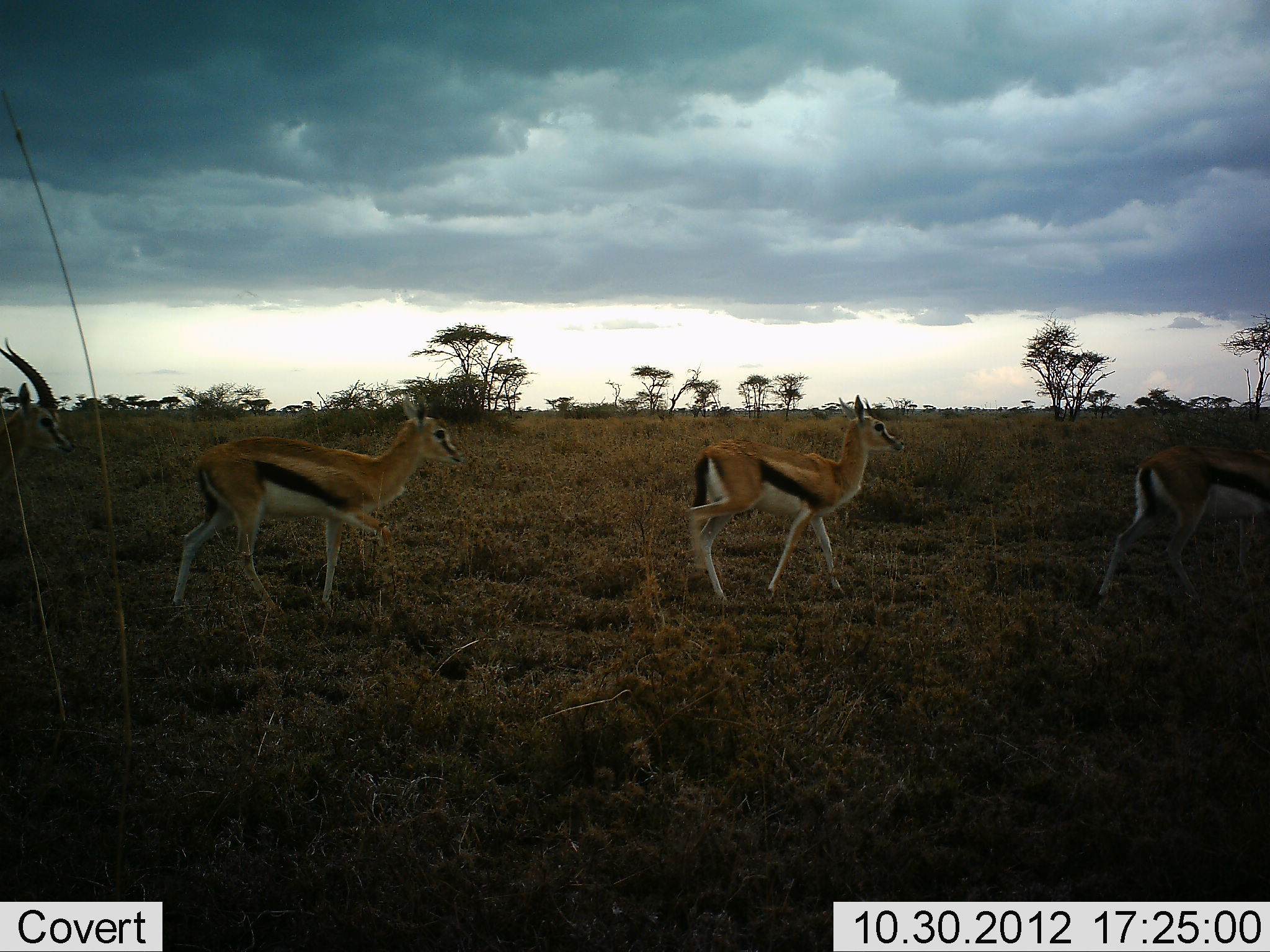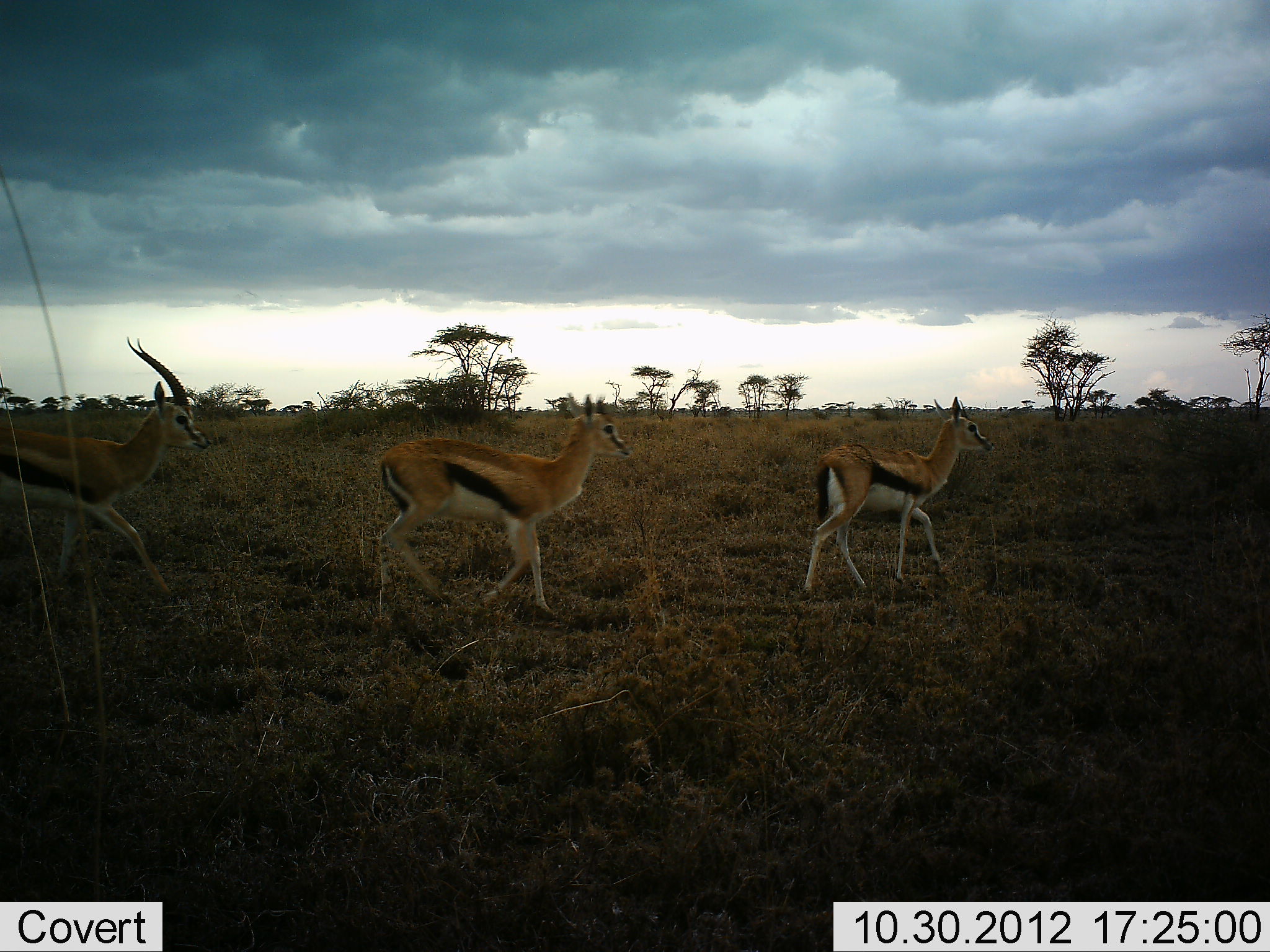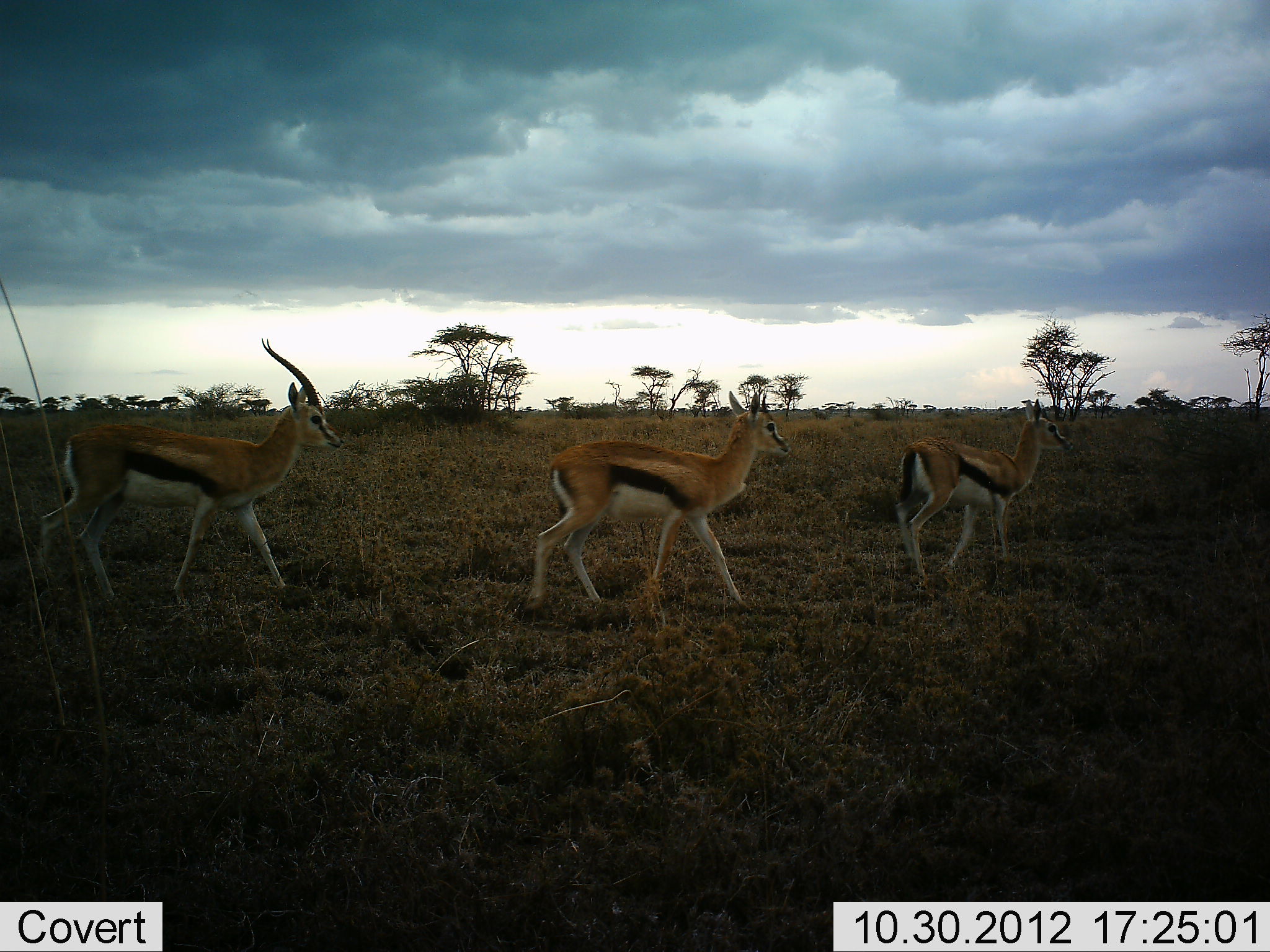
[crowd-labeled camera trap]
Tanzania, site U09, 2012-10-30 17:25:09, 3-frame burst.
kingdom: Animalia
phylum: Chordata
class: Mammalia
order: Artiodactyla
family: Bovidae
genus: Eudorcas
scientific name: Eudorcas thomsonii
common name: thomson's gazelle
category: gazellethomsons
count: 4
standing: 10%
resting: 0%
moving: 100%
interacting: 0%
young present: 0%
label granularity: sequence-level